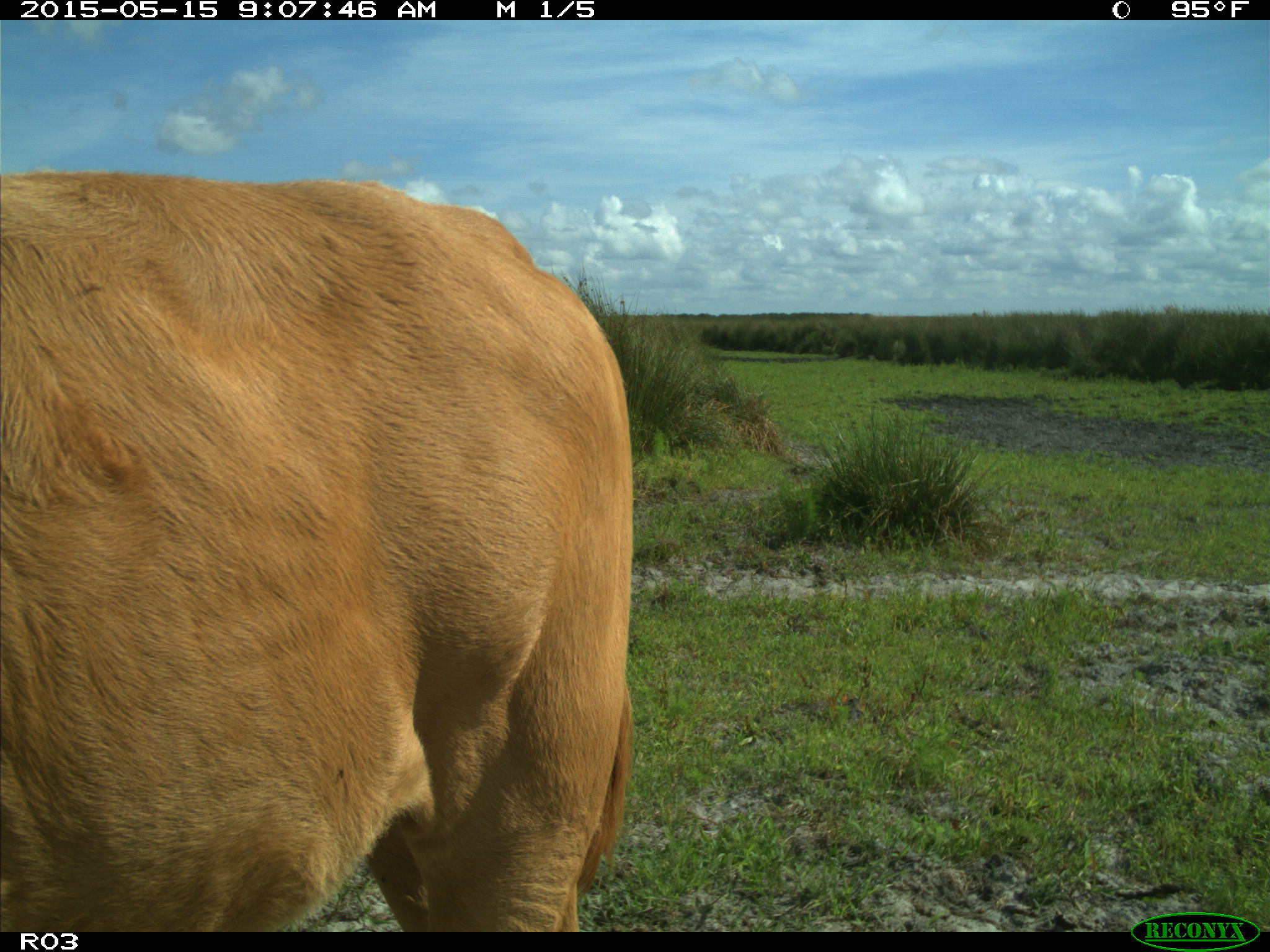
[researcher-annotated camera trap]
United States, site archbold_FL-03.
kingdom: Animalia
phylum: Chordata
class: Mammalia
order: Artiodactyla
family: Bovidae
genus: Bos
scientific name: Bos taurus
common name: domestic cow